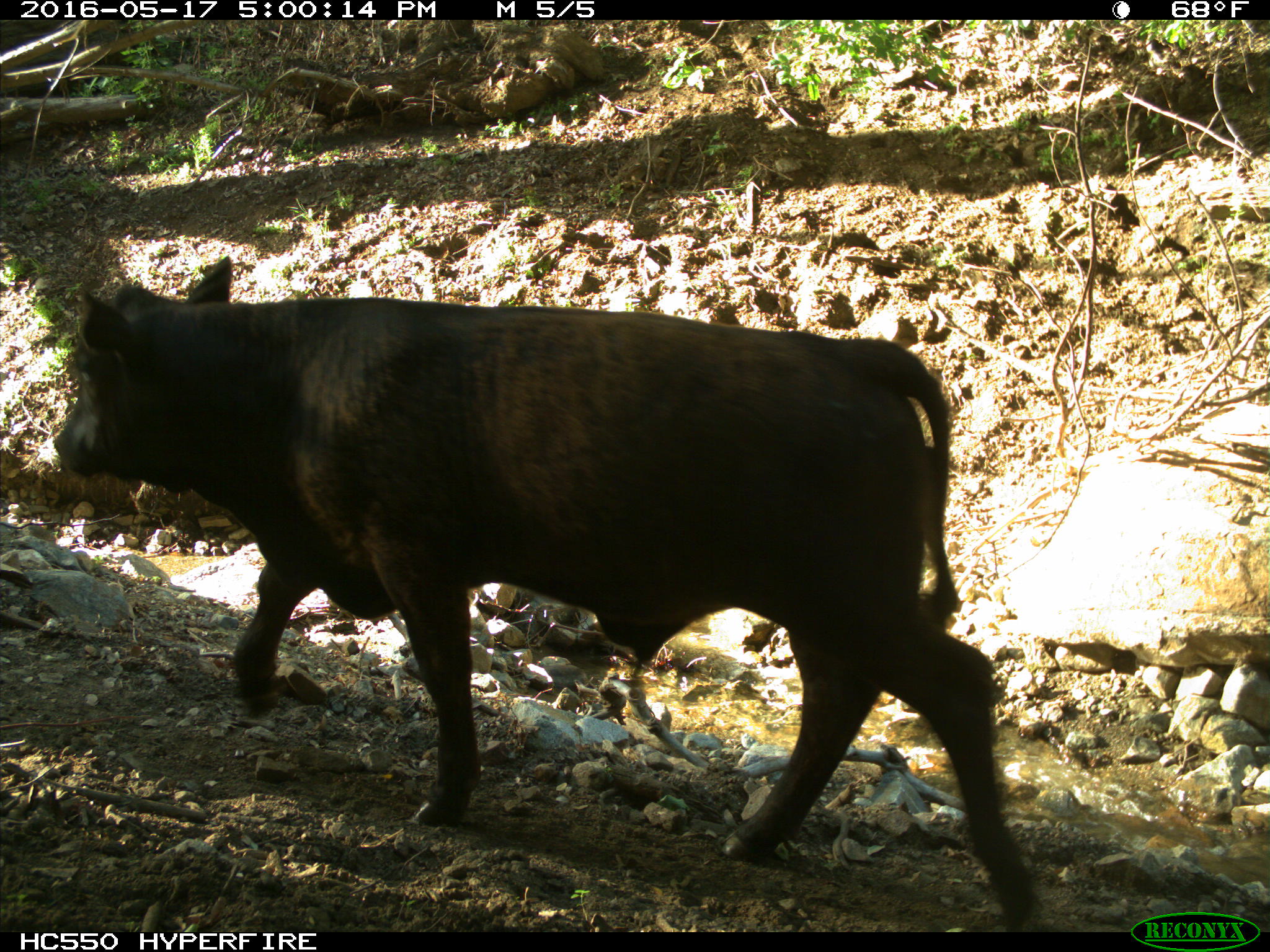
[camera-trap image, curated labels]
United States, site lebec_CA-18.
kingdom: Animalia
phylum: Chordata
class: Mammalia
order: Artiodactyla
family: Bovidae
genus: Bos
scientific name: Bos taurus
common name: domestic cow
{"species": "Bos taurus (domestic cow)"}